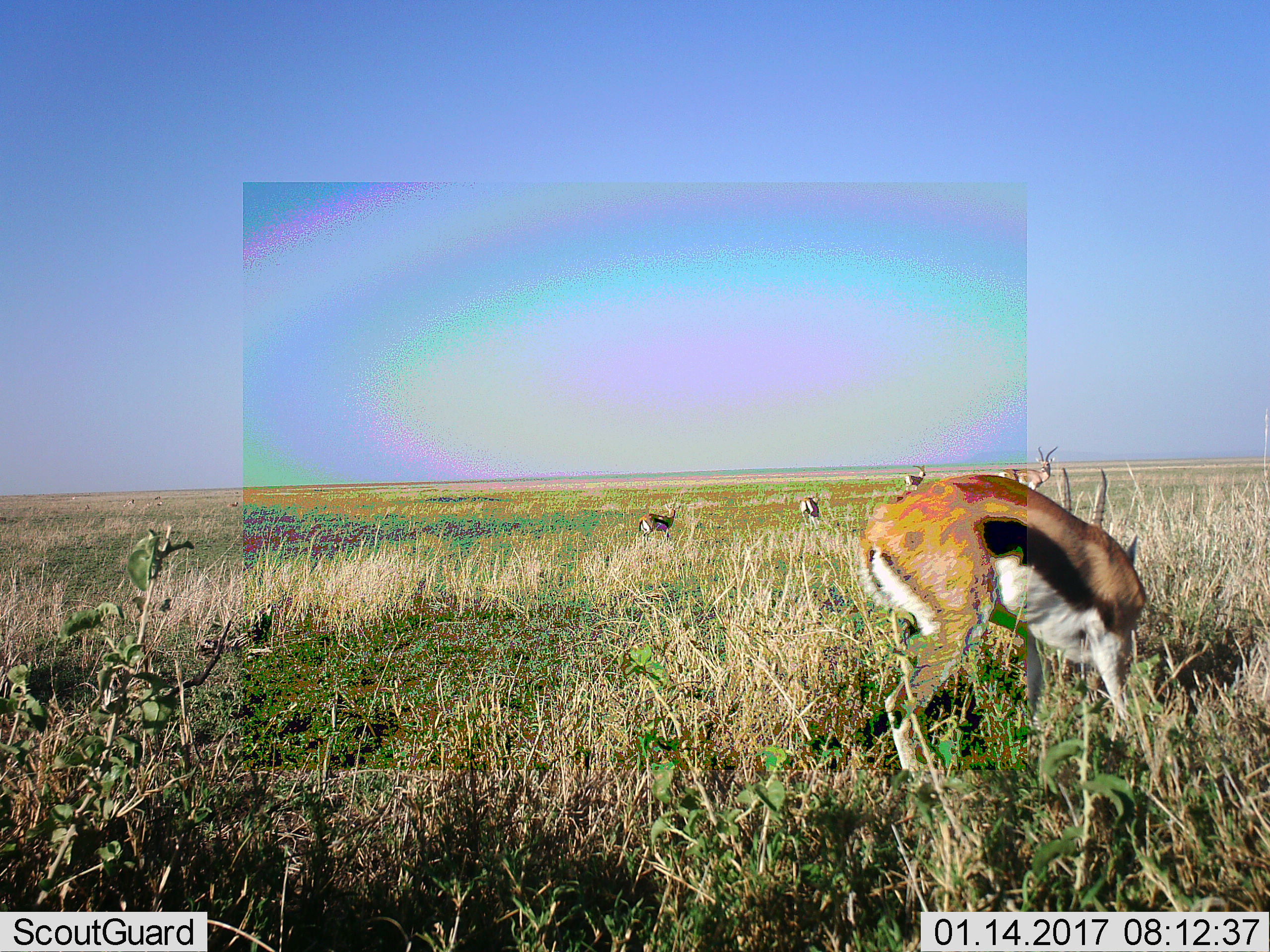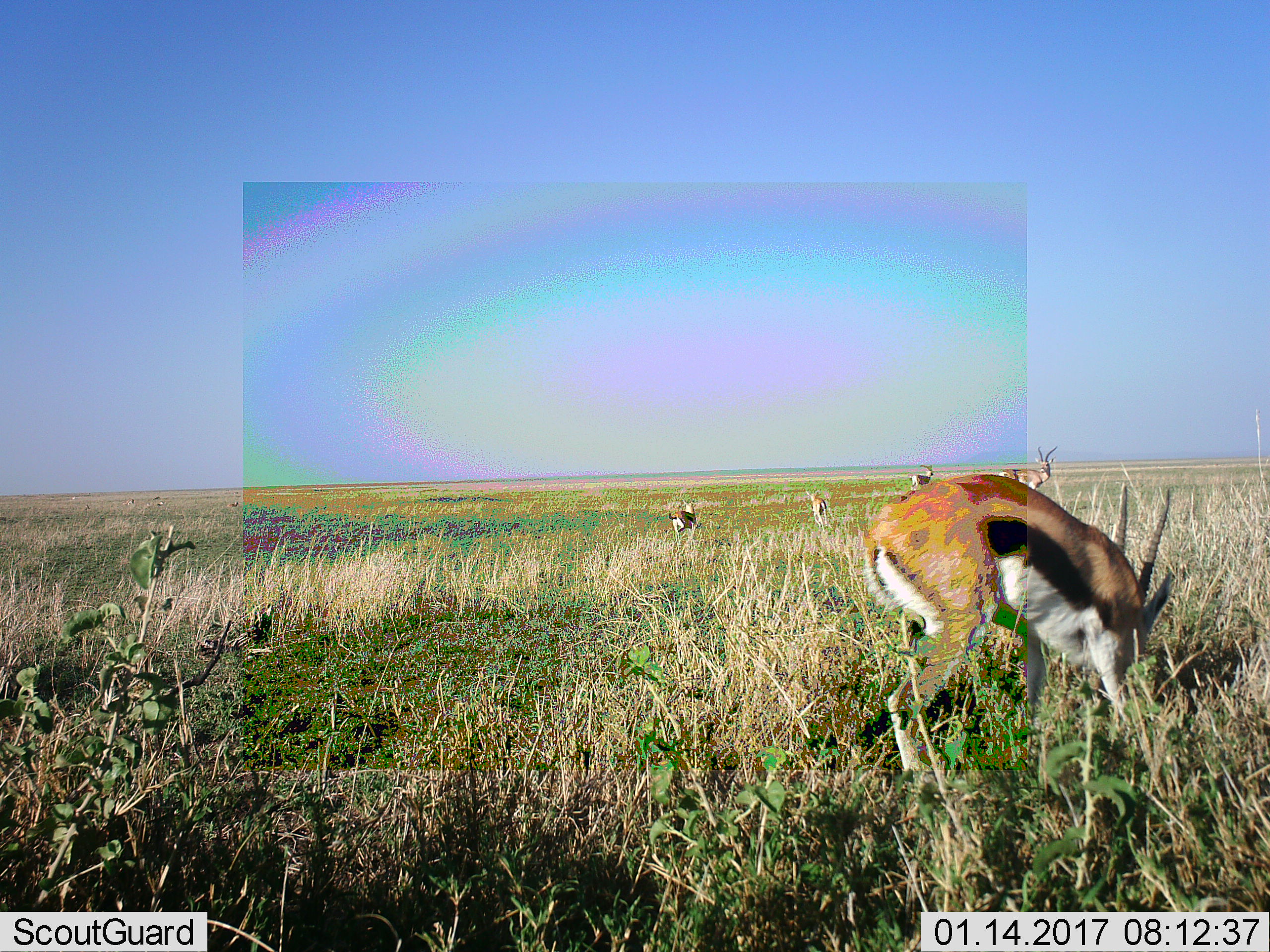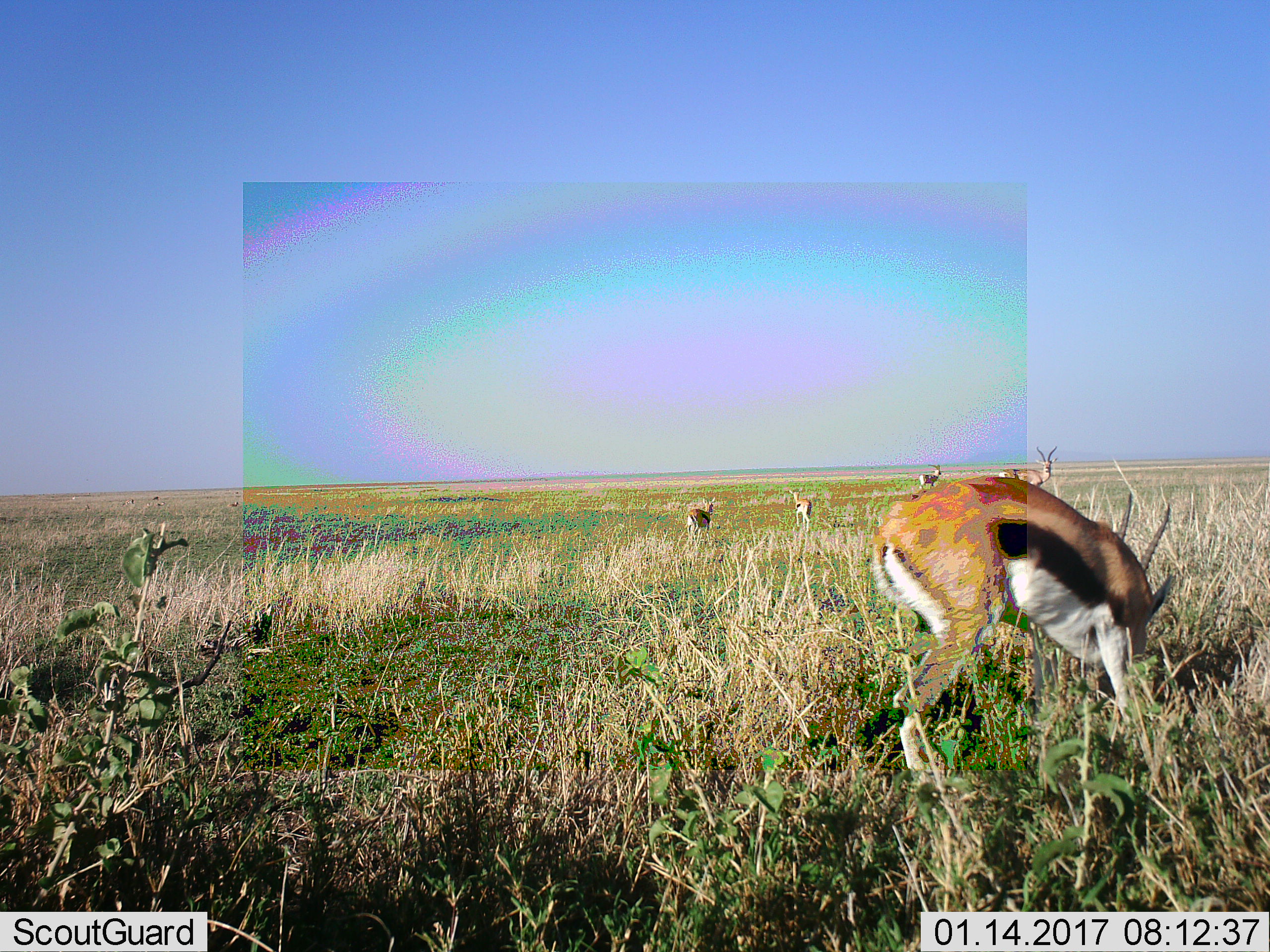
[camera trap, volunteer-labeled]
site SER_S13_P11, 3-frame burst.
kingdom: Animalia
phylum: Chordata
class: Mammalia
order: Artiodactyla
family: Bovidae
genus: Eudorcas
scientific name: Eudorcas thomsonii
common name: thomson's gazelle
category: gazellethomsons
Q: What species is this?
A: Gazellethomsons (thomson's gazelle) (Eudorcas thomsonii).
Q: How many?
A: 5.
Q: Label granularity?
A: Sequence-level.